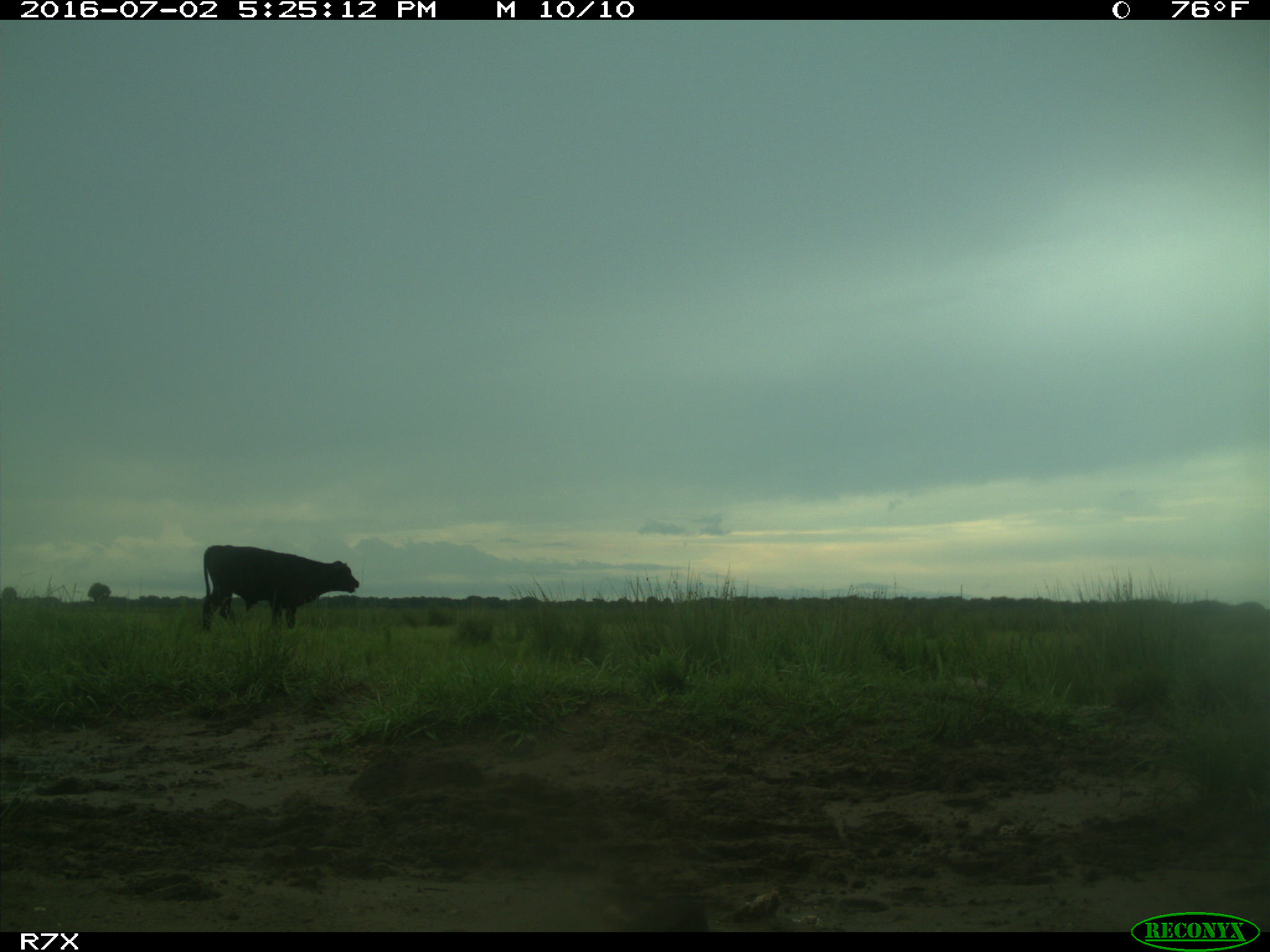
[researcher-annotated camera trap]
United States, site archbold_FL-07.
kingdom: Animalia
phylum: Chordata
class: Mammalia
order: Artiodactyla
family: Bovidae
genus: Bos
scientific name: Bos taurus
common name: domestic cow